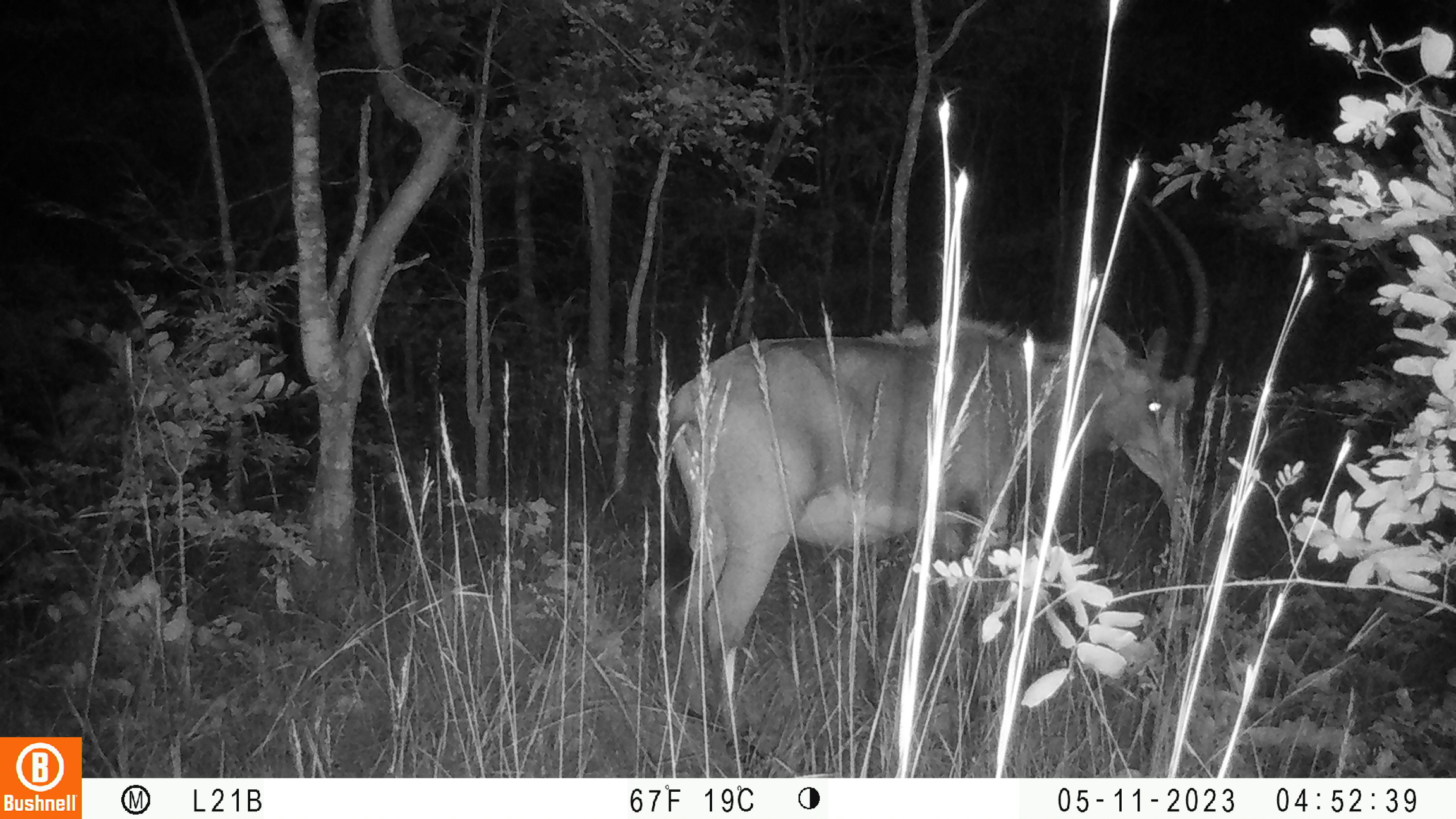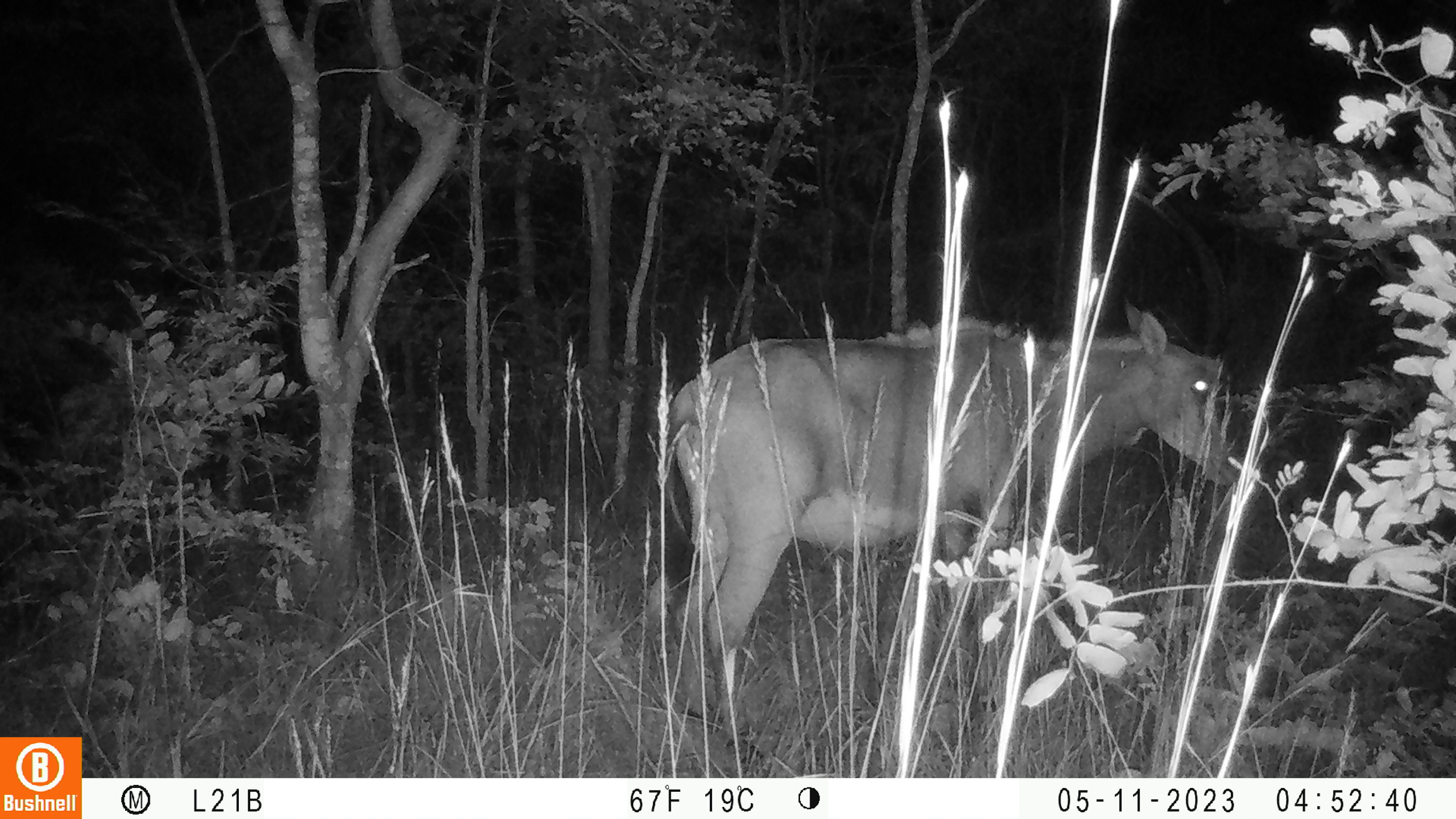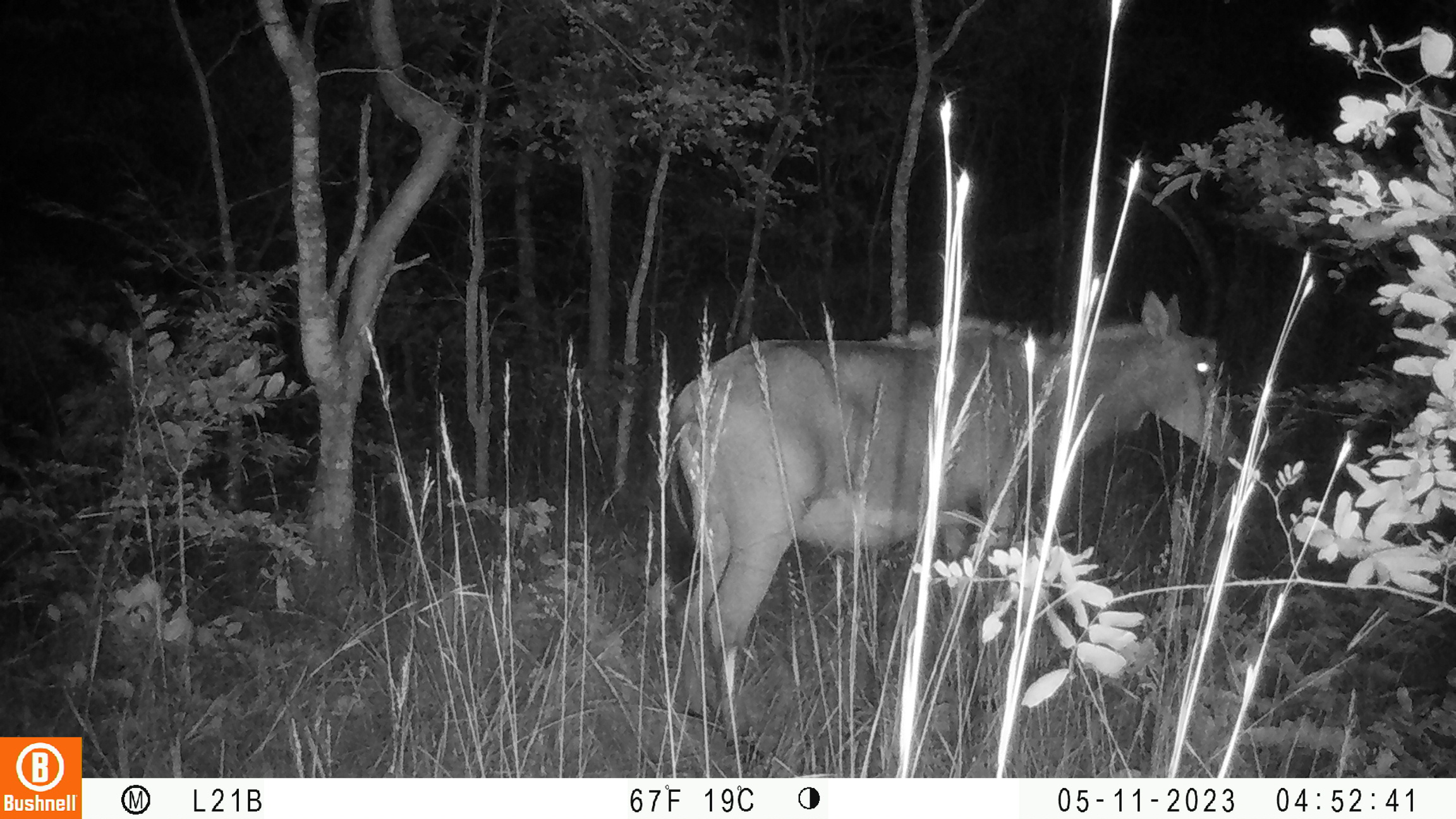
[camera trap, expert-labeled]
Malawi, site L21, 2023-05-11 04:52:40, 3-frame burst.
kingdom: Animalia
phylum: Chordata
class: Mammalia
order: Artiodactyla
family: Bovidae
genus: Hippotragus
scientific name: Hippotragus niger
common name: sable antelope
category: sable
Sable (sable antelope) (Hippotragus niger), count 1.